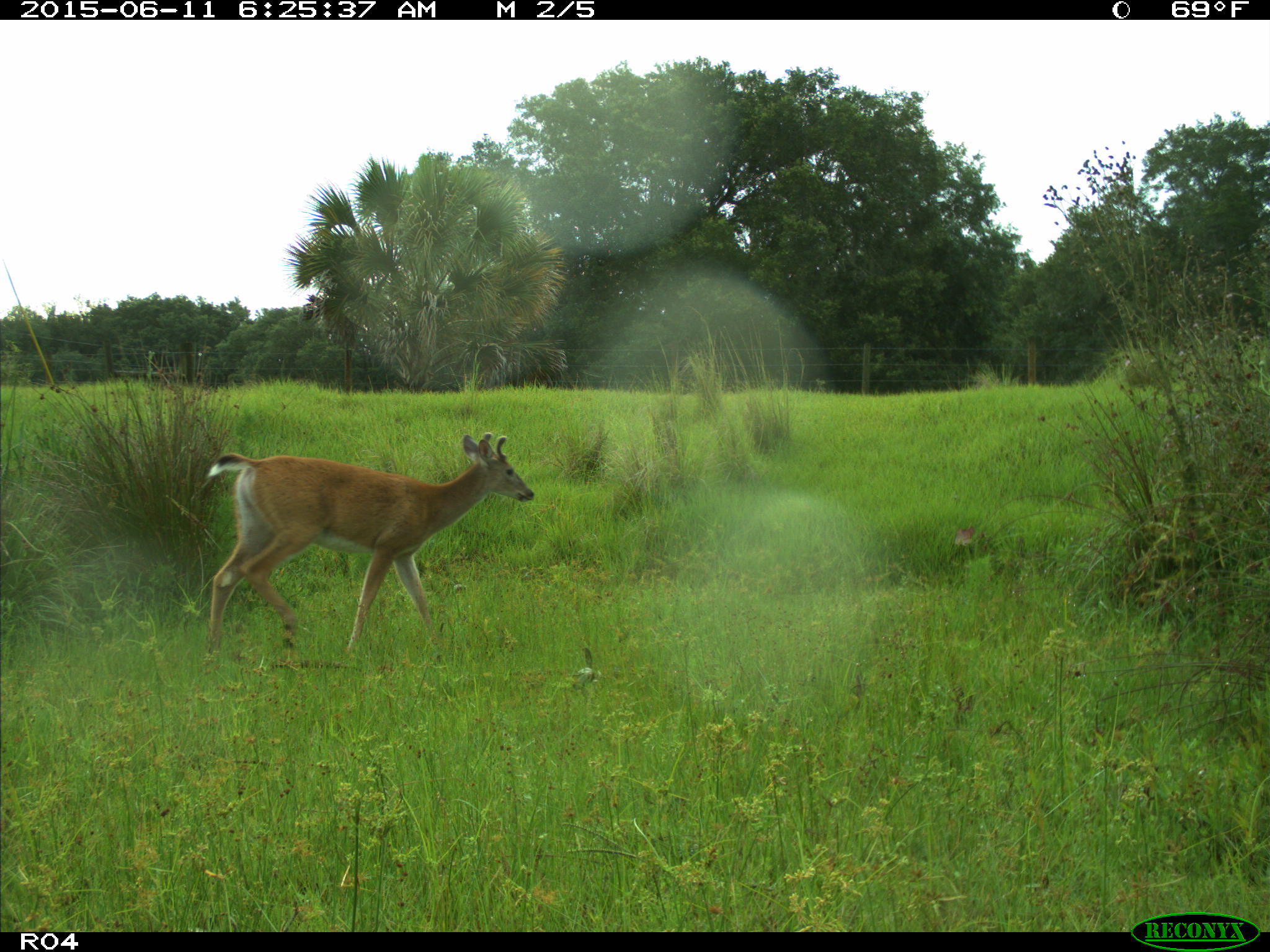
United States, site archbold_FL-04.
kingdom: Animalia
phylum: Chordata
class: Mammalia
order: Artiodactyla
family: Cervidae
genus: Odocoileus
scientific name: Odocoileus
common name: deer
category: unidentified deer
Unidentified deer (deer) (Odocoileus).